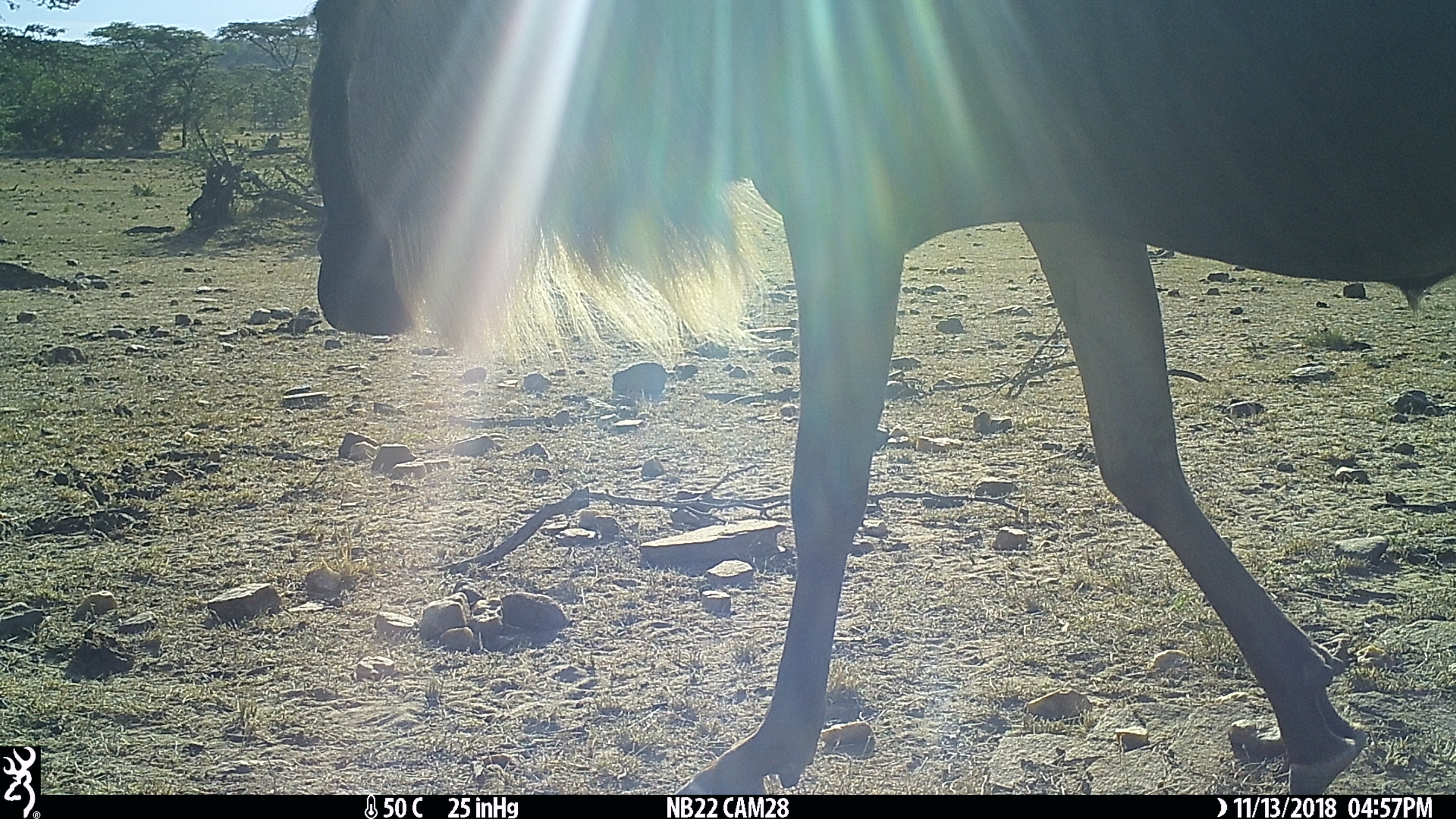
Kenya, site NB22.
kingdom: Animalia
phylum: Chordata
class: Mammalia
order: Artiodactyla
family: Bovidae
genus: Connochaetes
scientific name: Connochaetes taurinus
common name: blue wildebeest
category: wildebeest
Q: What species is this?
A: Wildebeest (blue wildebeest) (Connochaetes taurinus).